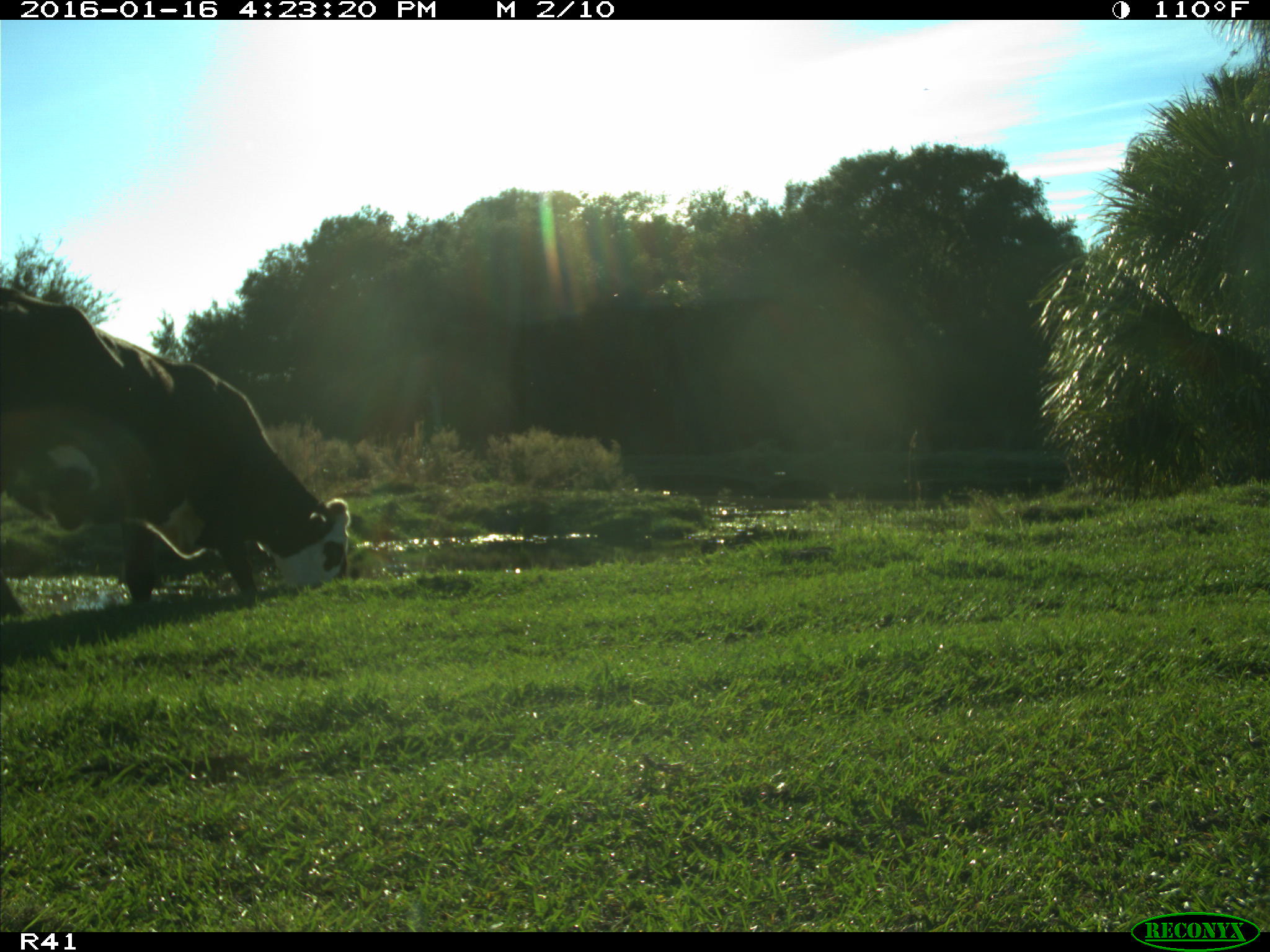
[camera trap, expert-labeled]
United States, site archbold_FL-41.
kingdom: Animalia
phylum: Chordata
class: Mammalia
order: Artiodactyla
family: Bovidae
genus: Bos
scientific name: Bos taurus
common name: domestic cow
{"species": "Bos taurus (domestic cow)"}